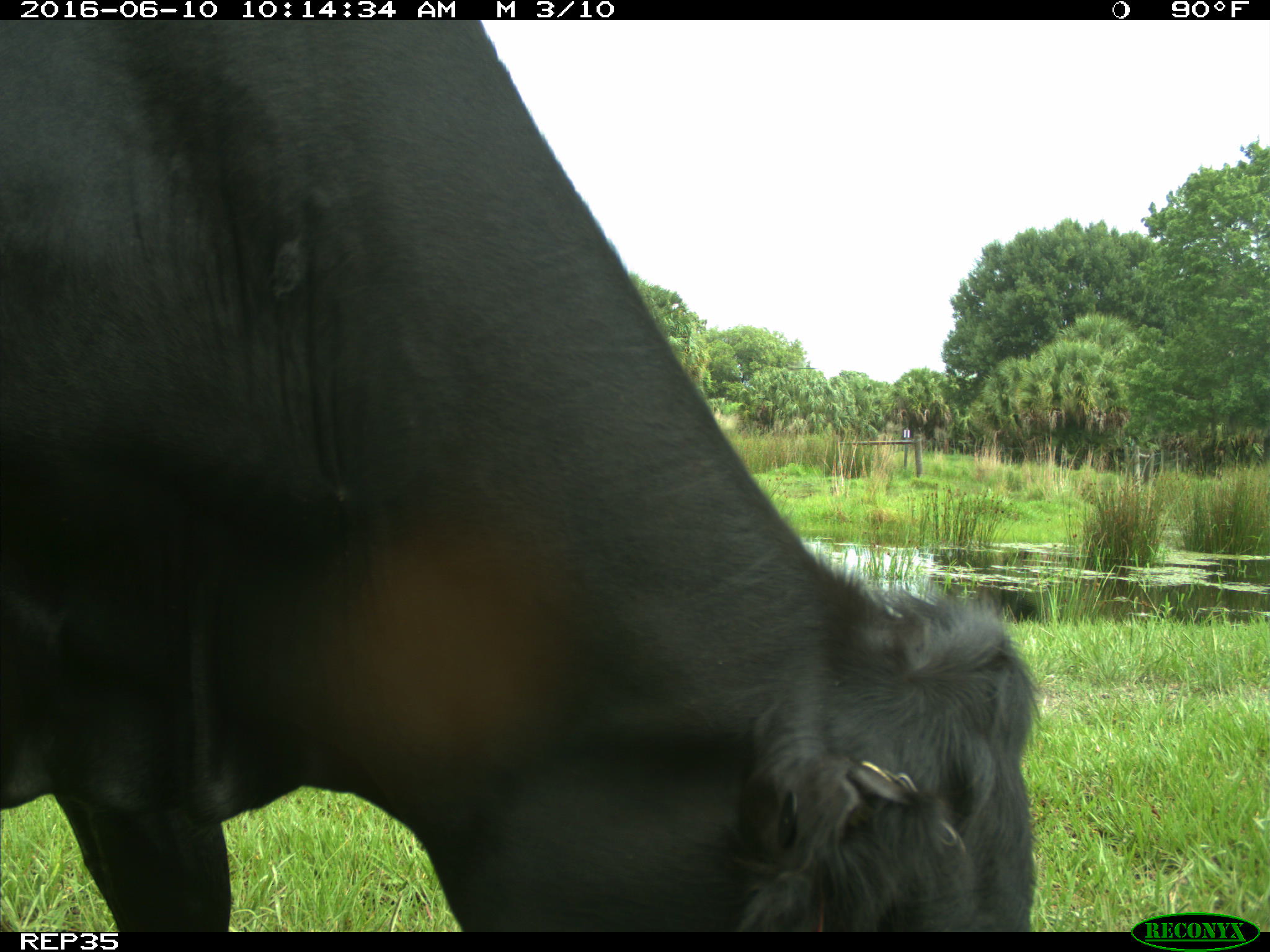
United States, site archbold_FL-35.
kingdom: Animalia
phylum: Chordata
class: Mammalia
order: Artiodactyla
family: Bovidae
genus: Bos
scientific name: Bos taurus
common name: domestic cow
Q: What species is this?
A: Bos taurus (domestic cow).